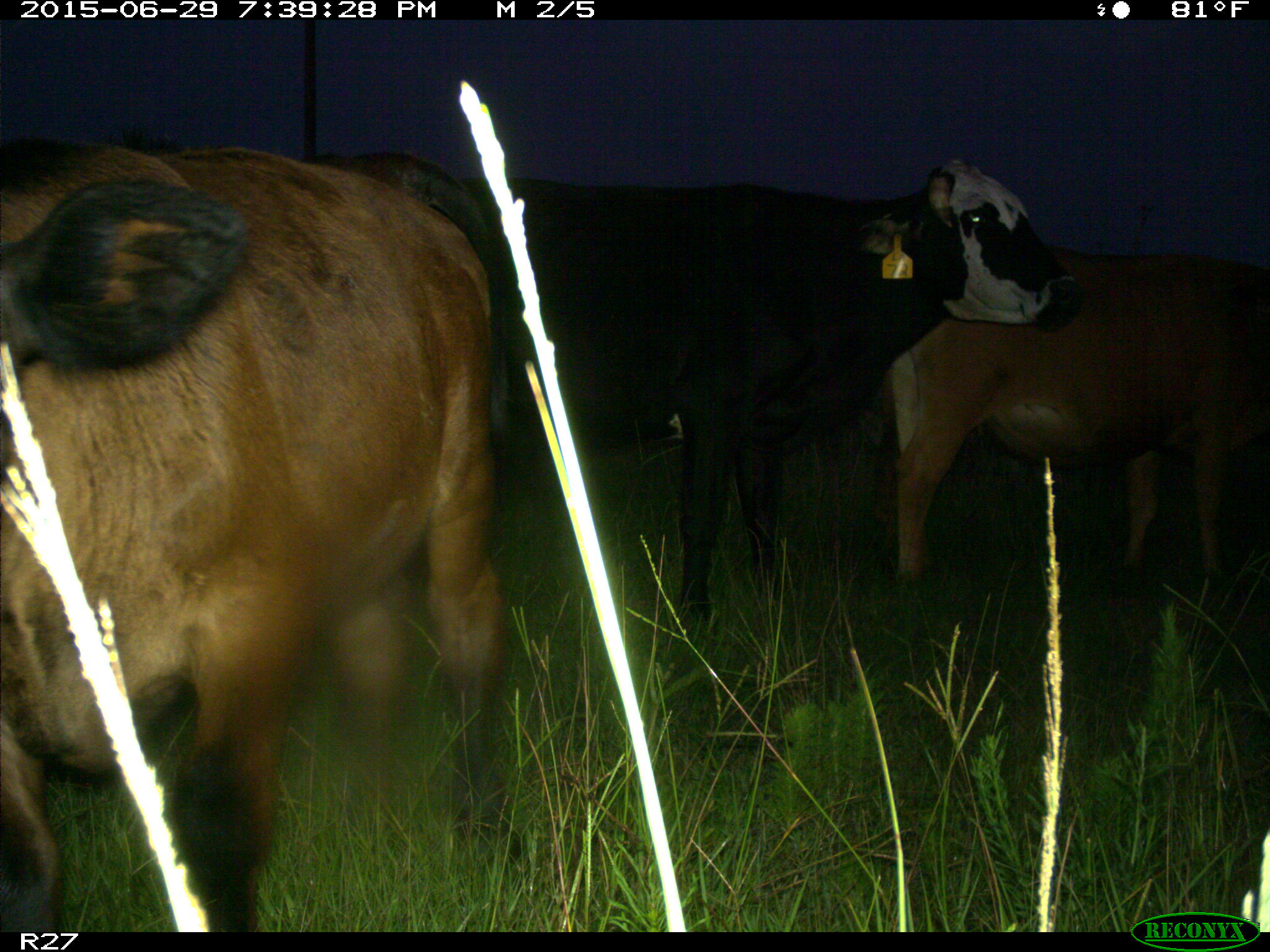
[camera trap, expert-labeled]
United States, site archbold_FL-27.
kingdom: Animalia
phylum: Chordata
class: Mammalia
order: Artiodactyla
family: Bovidae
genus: Bos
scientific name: Bos taurus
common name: domestic cow